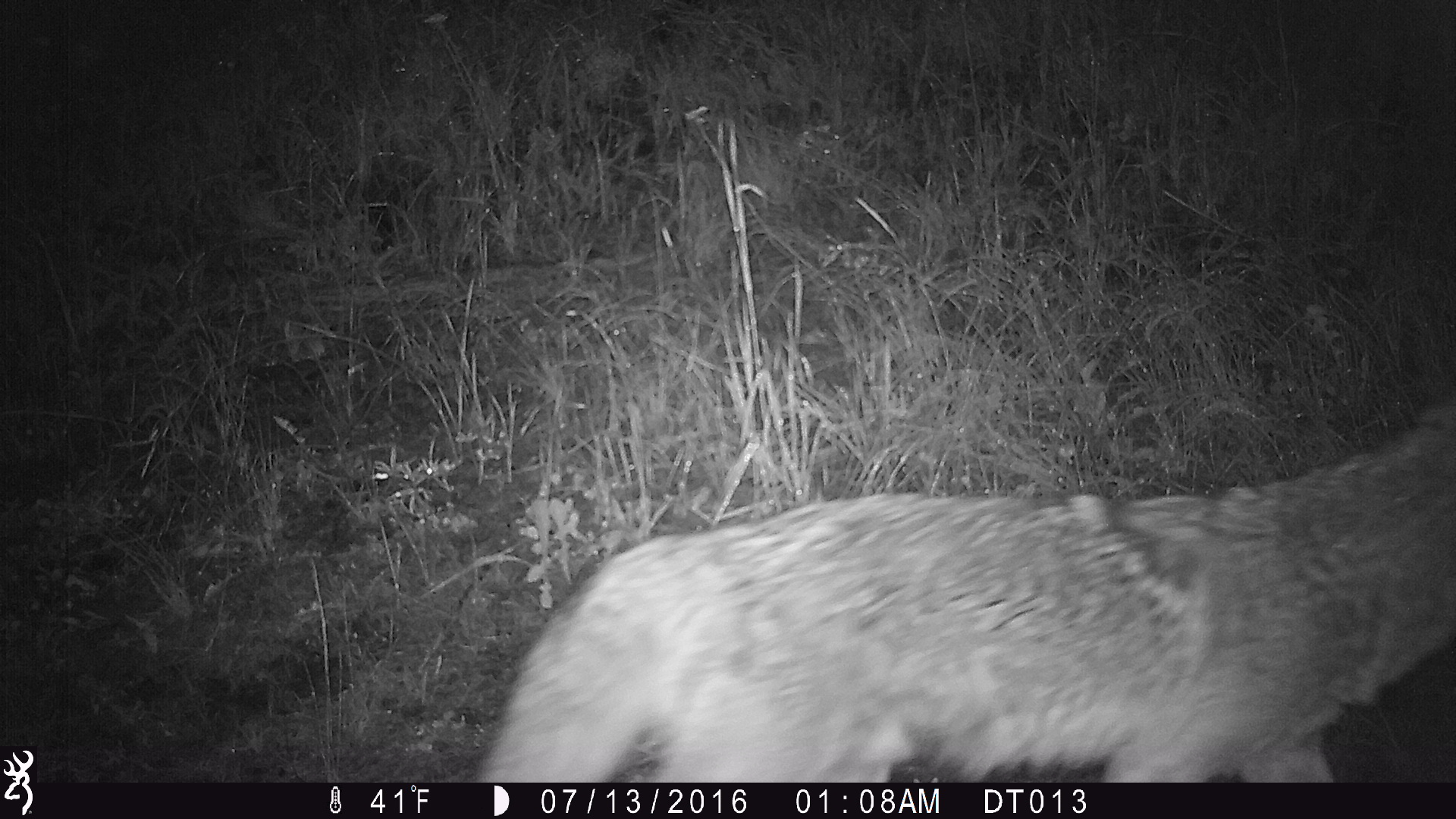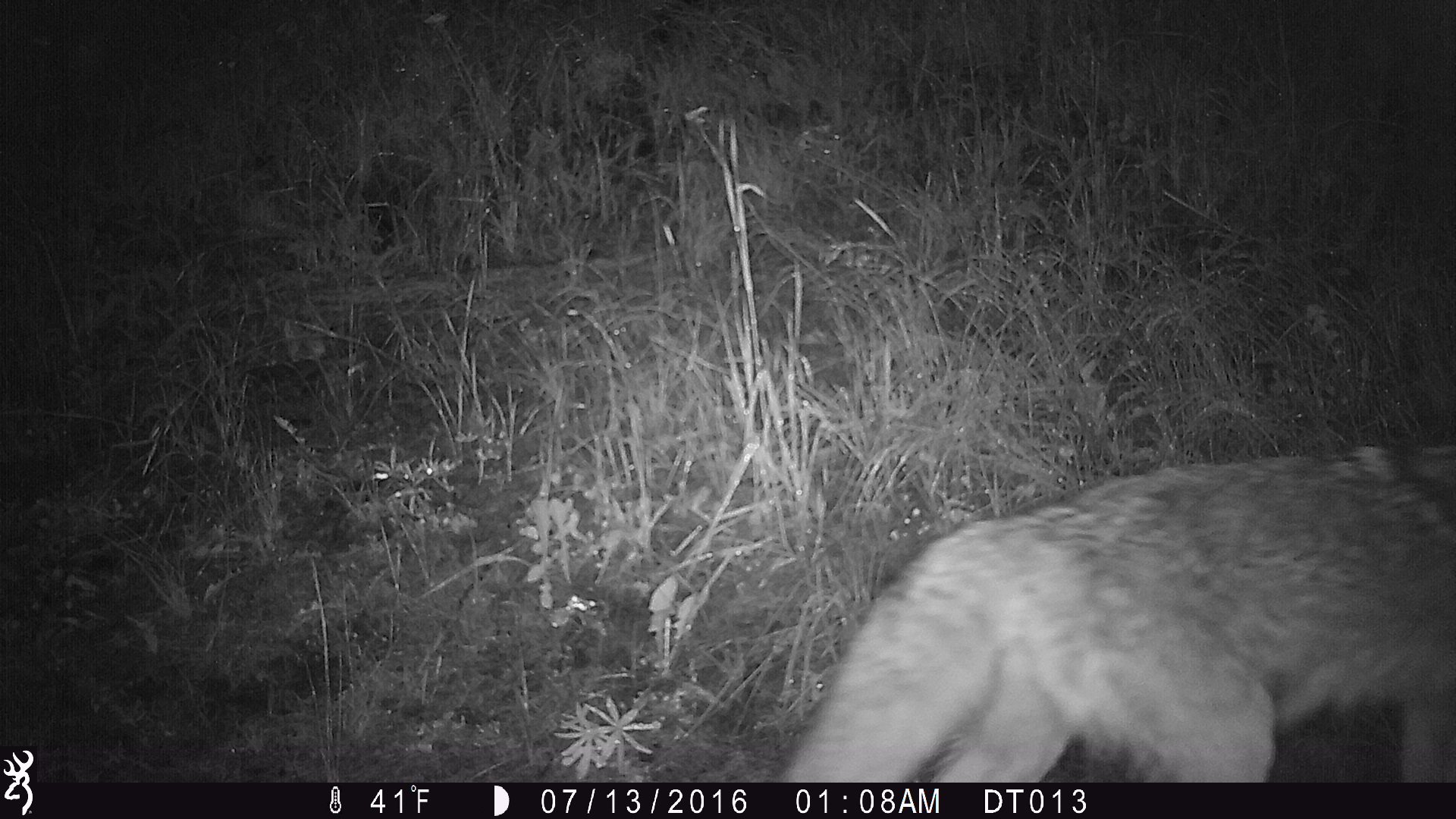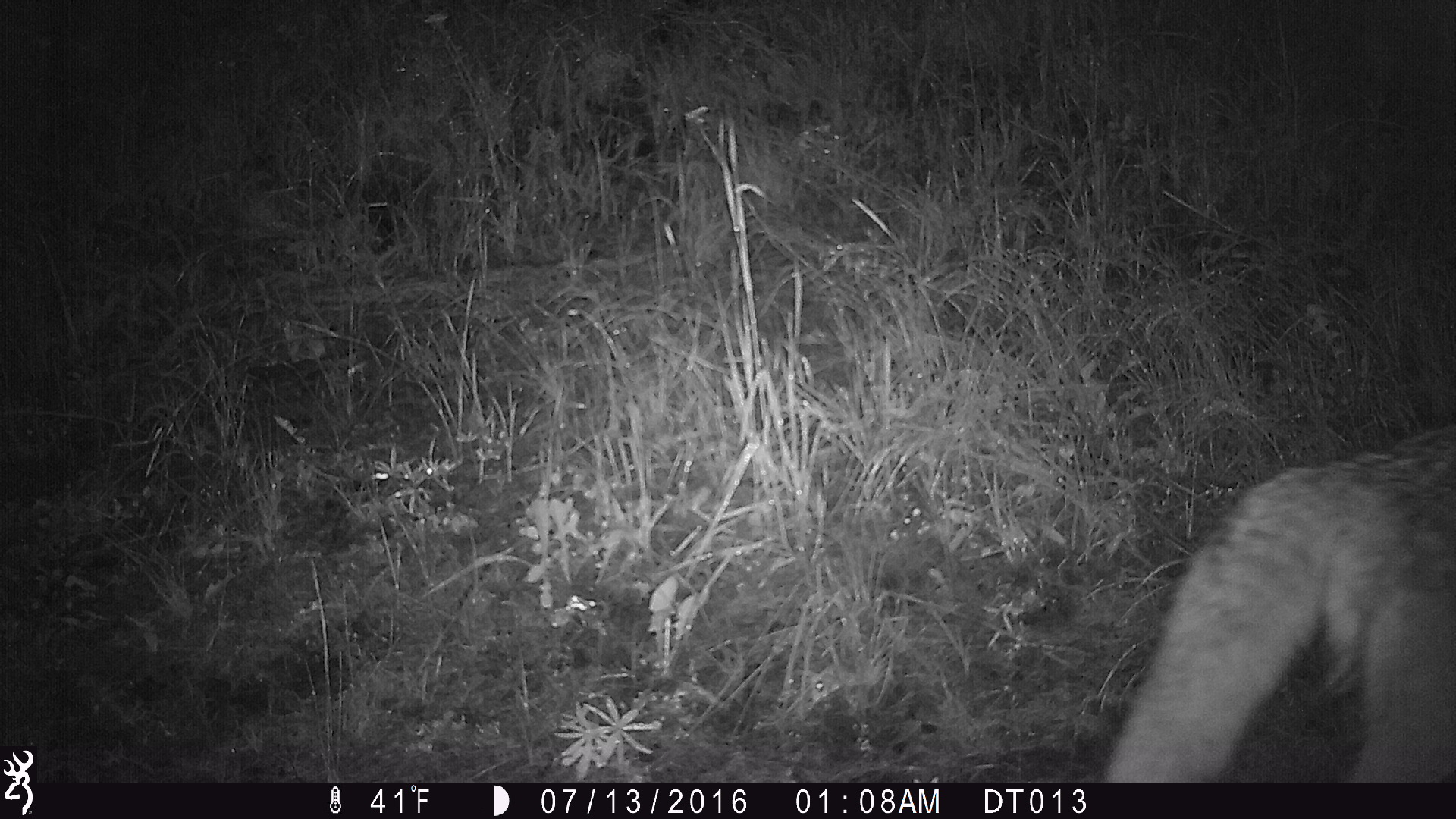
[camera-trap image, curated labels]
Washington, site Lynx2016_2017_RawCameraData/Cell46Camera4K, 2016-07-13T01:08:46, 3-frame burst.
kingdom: Animalia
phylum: Chordata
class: Mammalia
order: Carnivora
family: Canidae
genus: Canis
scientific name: Canis latrans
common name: coyote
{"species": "Canis latrans (coyote)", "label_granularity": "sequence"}